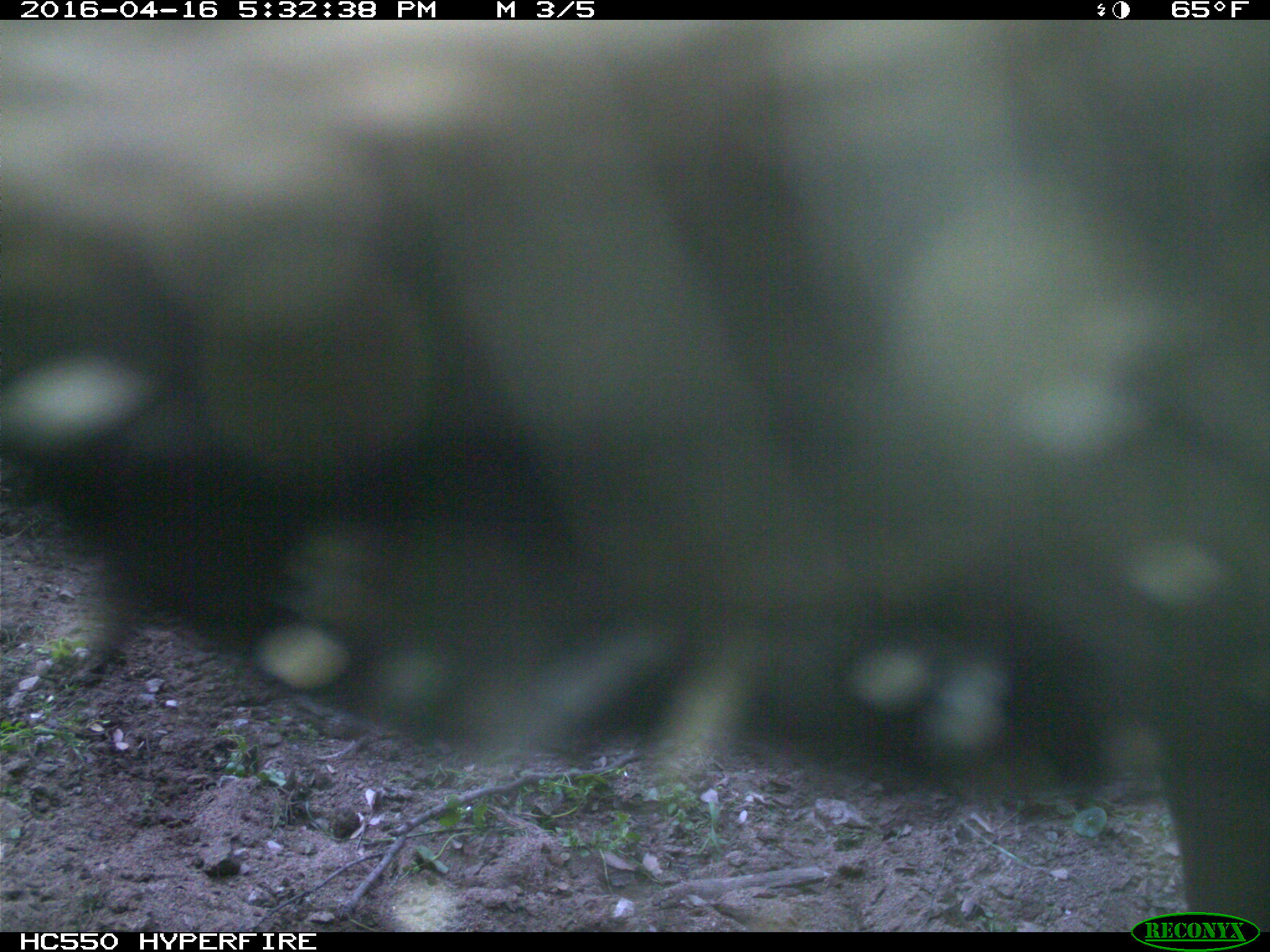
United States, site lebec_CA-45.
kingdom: Animalia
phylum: Chordata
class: Mammalia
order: Artiodactyla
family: Bovidae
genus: Bos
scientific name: Bos taurus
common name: domestic cow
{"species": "Bos taurus (domestic cow)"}